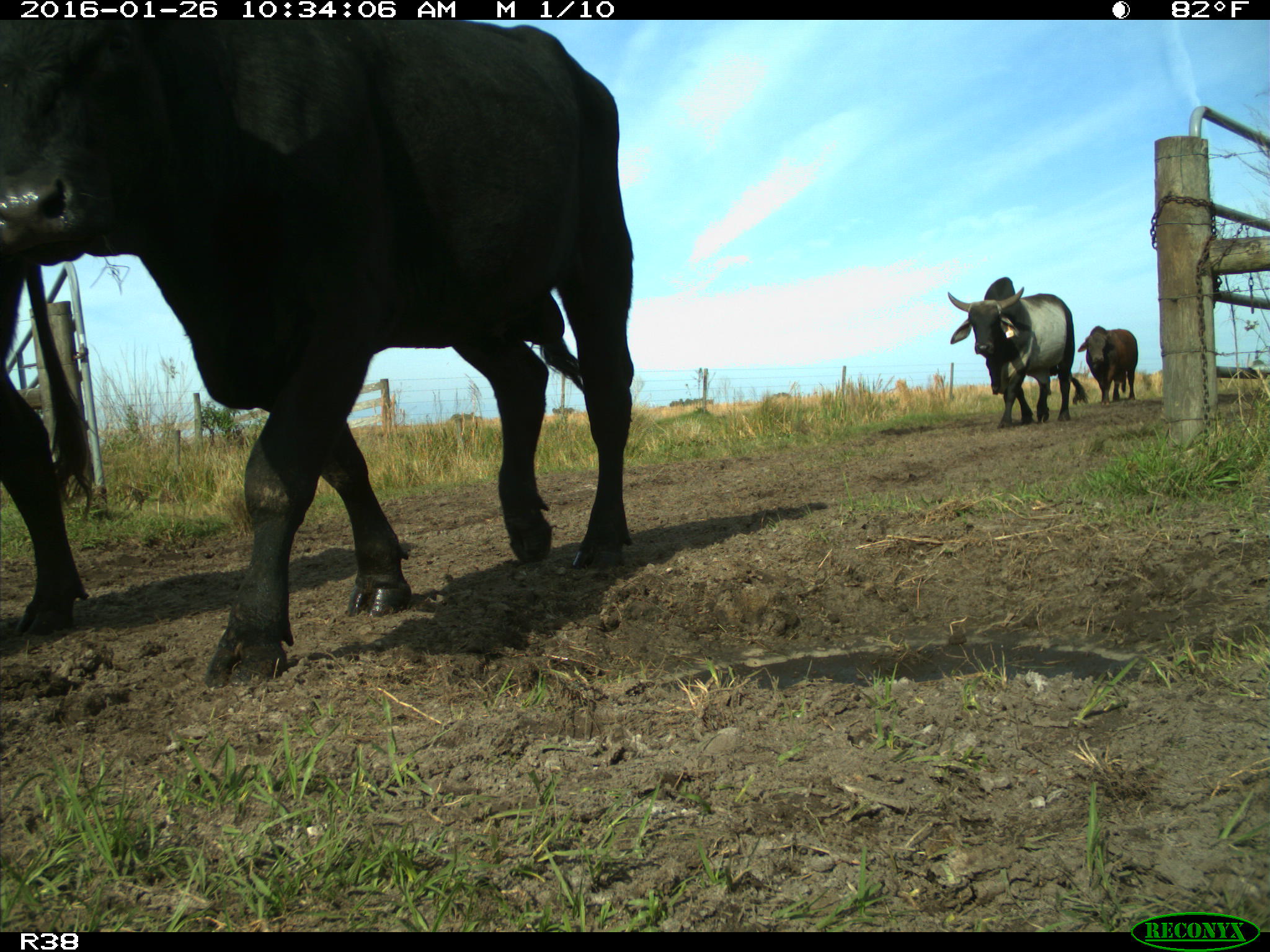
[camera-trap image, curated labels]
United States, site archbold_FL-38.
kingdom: Animalia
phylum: Chordata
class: Mammalia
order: Artiodactyla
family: Bovidae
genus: Bos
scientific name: Bos taurus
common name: domestic cow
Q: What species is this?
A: Bos taurus (domestic cow).